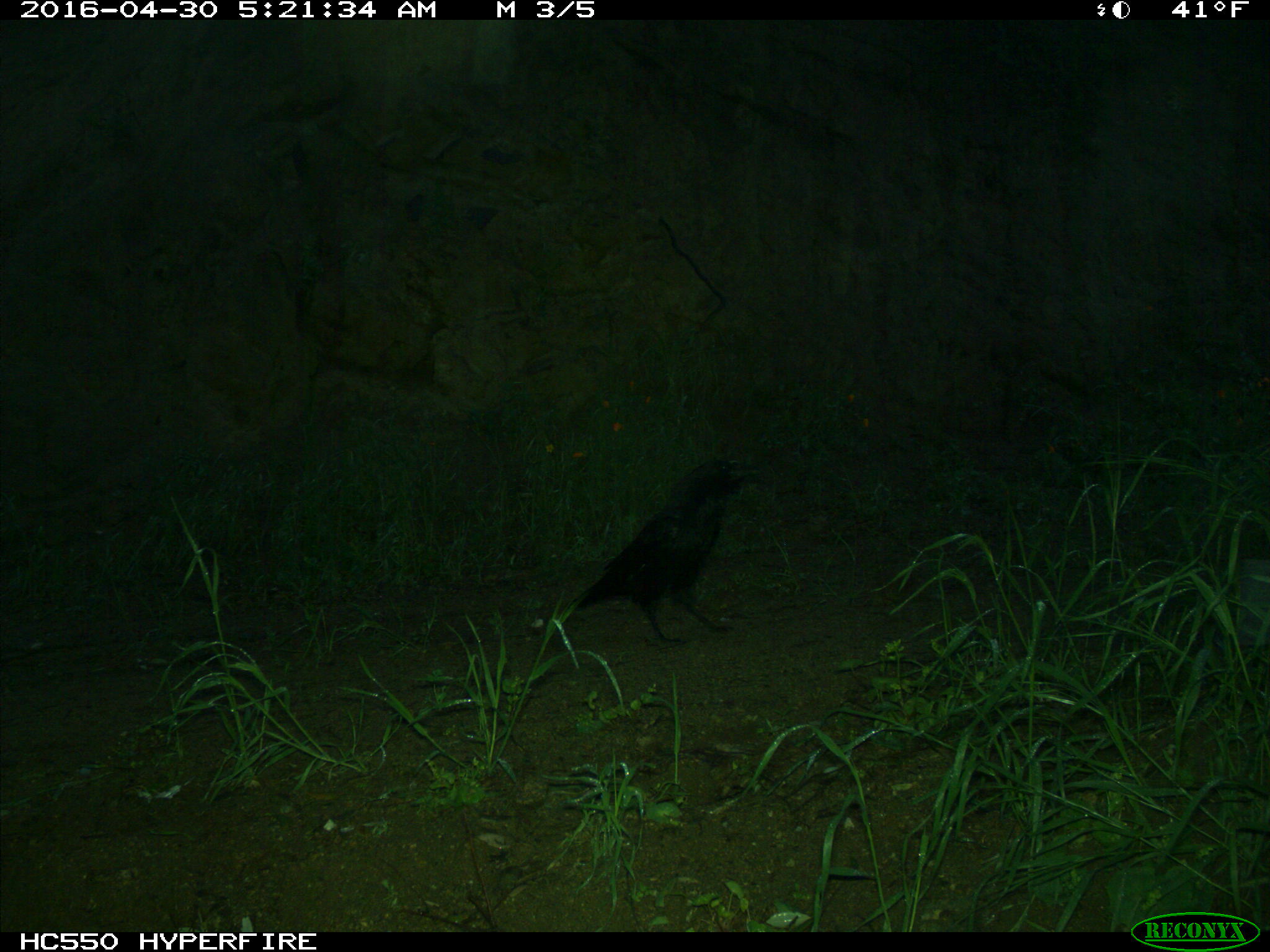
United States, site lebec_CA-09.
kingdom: Animalia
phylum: Chordata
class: Aves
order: Passeriformes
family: Corvidae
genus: Corvus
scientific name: Corvus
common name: crows and ravens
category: unidentified corvus